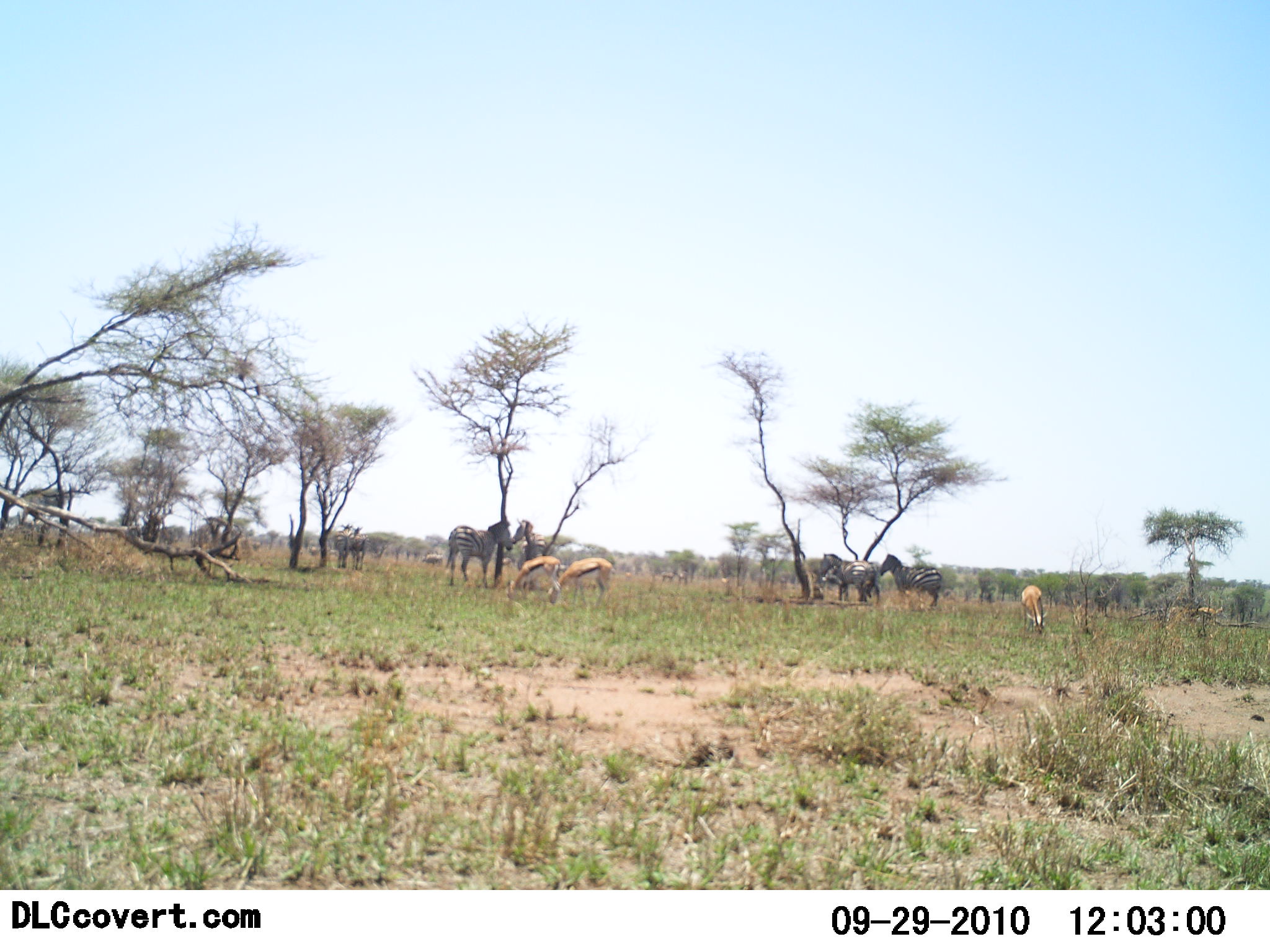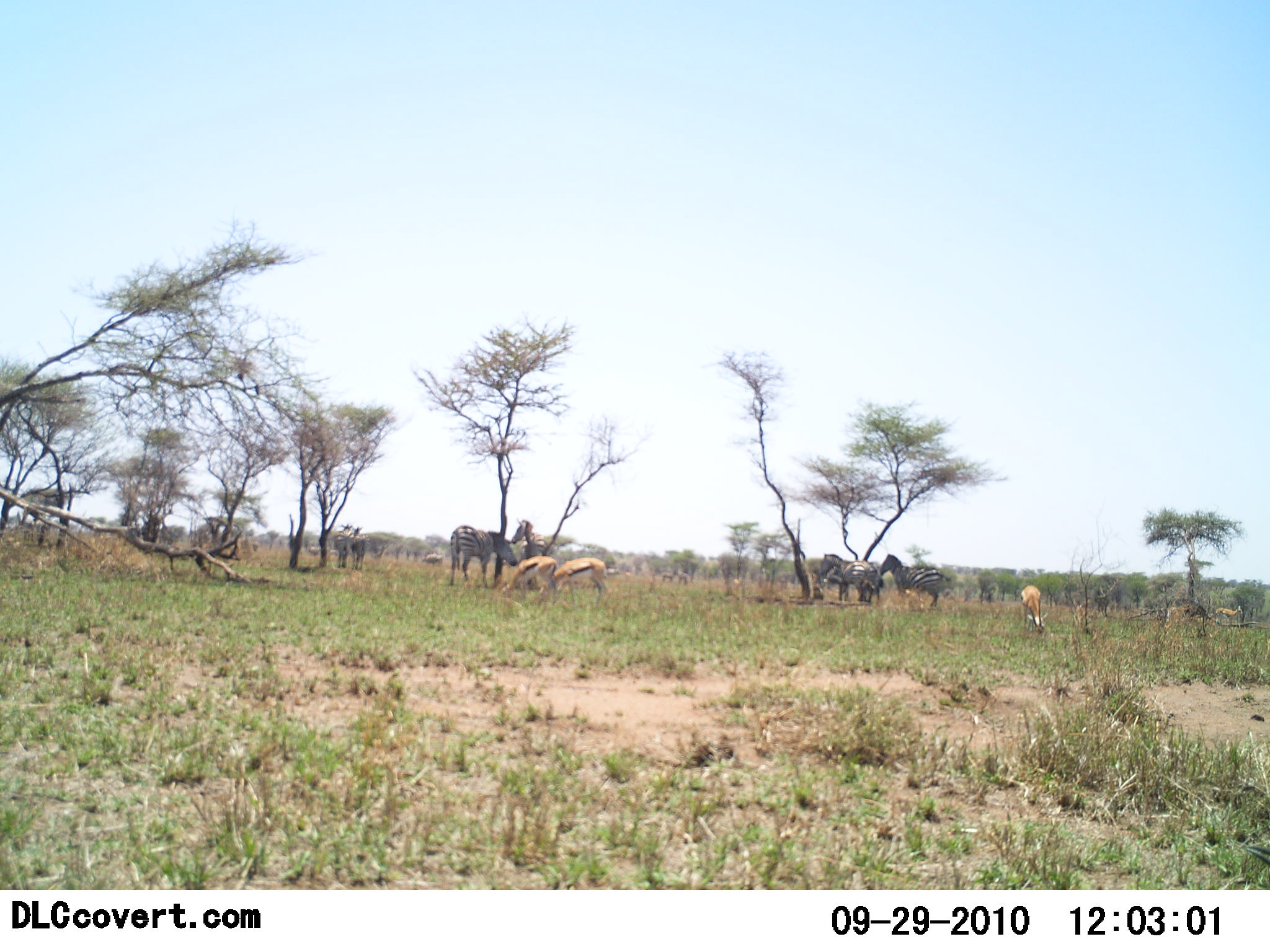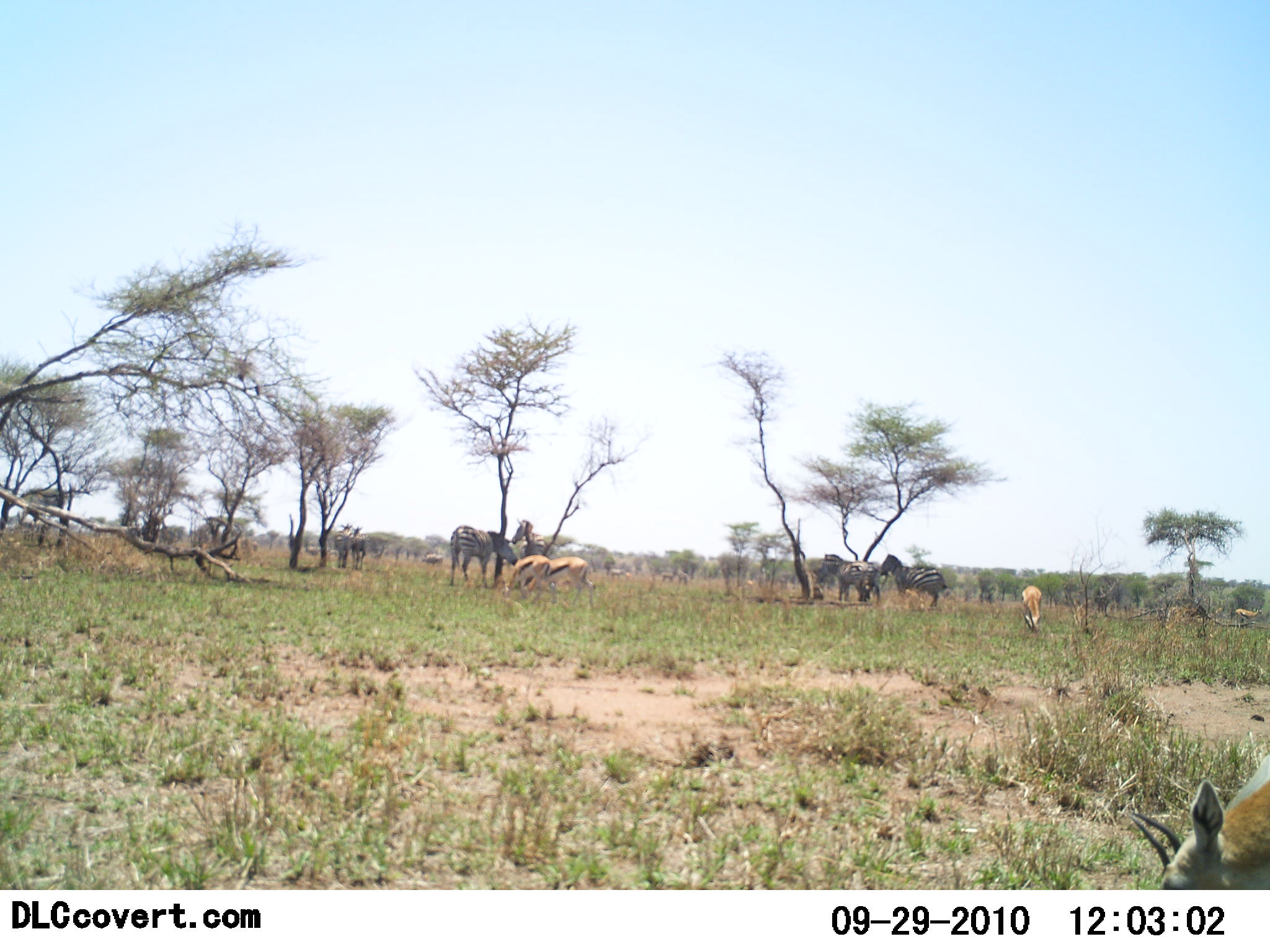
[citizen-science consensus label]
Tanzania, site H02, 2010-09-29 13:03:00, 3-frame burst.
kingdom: Animalia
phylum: Chordata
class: Mammalia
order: Artiodactyla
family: Bovidae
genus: Eudorcas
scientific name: Eudorcas thomsonii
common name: thomson's gazelle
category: gazellethomsons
Gazellethomsons (thomson's gazelle) (Eudorcas thomsonii), count 4. Behavior (volunteer vote fractions): standing 30%, resting 0%, moving 20%, interacting 0%. Young present (vote fraction): 0%. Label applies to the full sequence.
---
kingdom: Animalia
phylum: Chordata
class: Mammalia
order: Perissodactyla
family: Equidae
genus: Equus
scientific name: Equus quagga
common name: plains zebra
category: zebra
Zebra (plains zebra) (Equus quagga), count 5. Behavior (volunteer vote fractions): standing 60%, resting 0%, moving 20%, interacting 0%. Young present (vote fraction): 0%. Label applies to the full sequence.